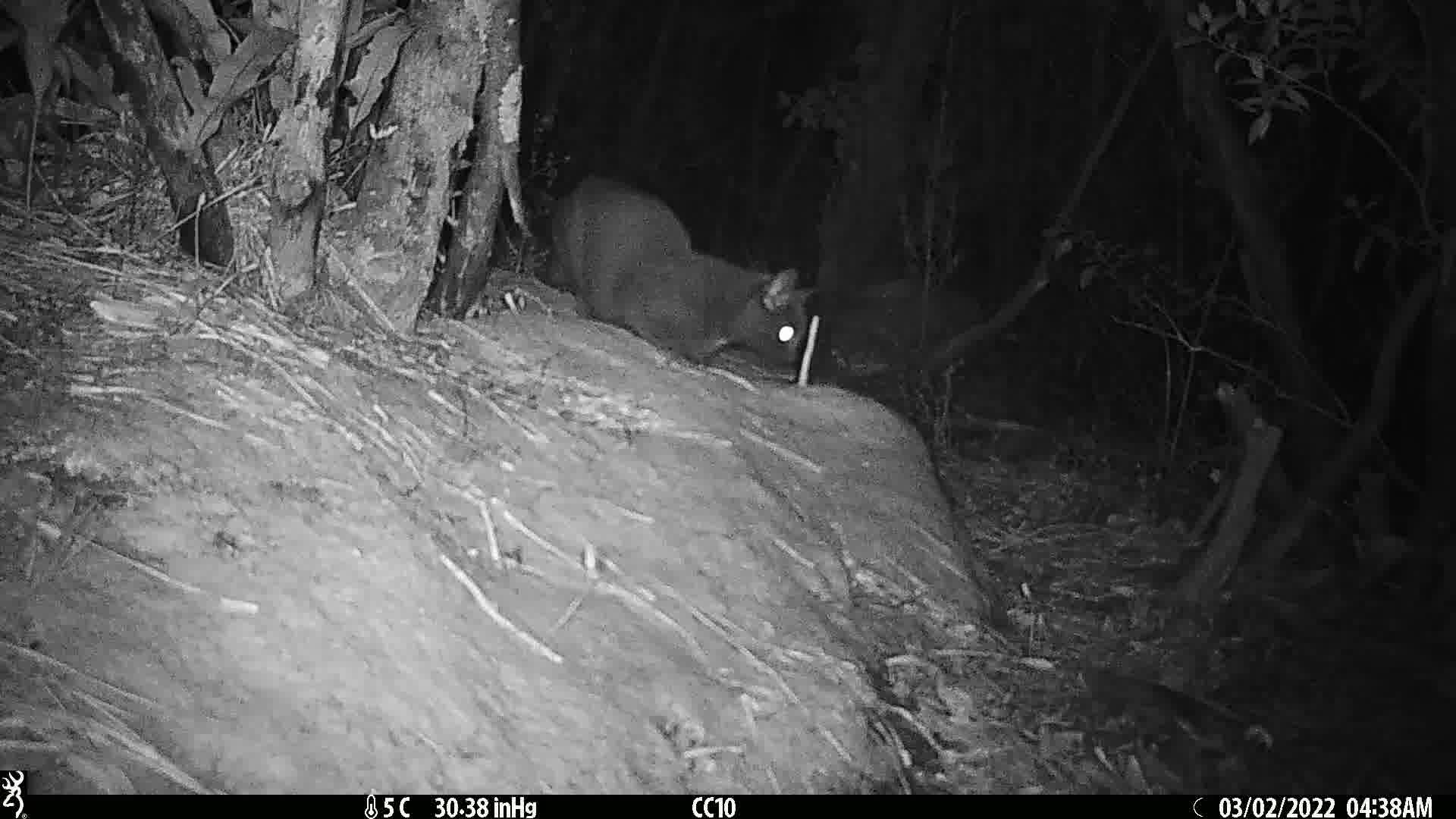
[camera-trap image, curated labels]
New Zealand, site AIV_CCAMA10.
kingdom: Animalia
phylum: Chordata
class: Mammalia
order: Carnivora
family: Felidae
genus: Felis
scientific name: Felis catus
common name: domestic cat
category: cat